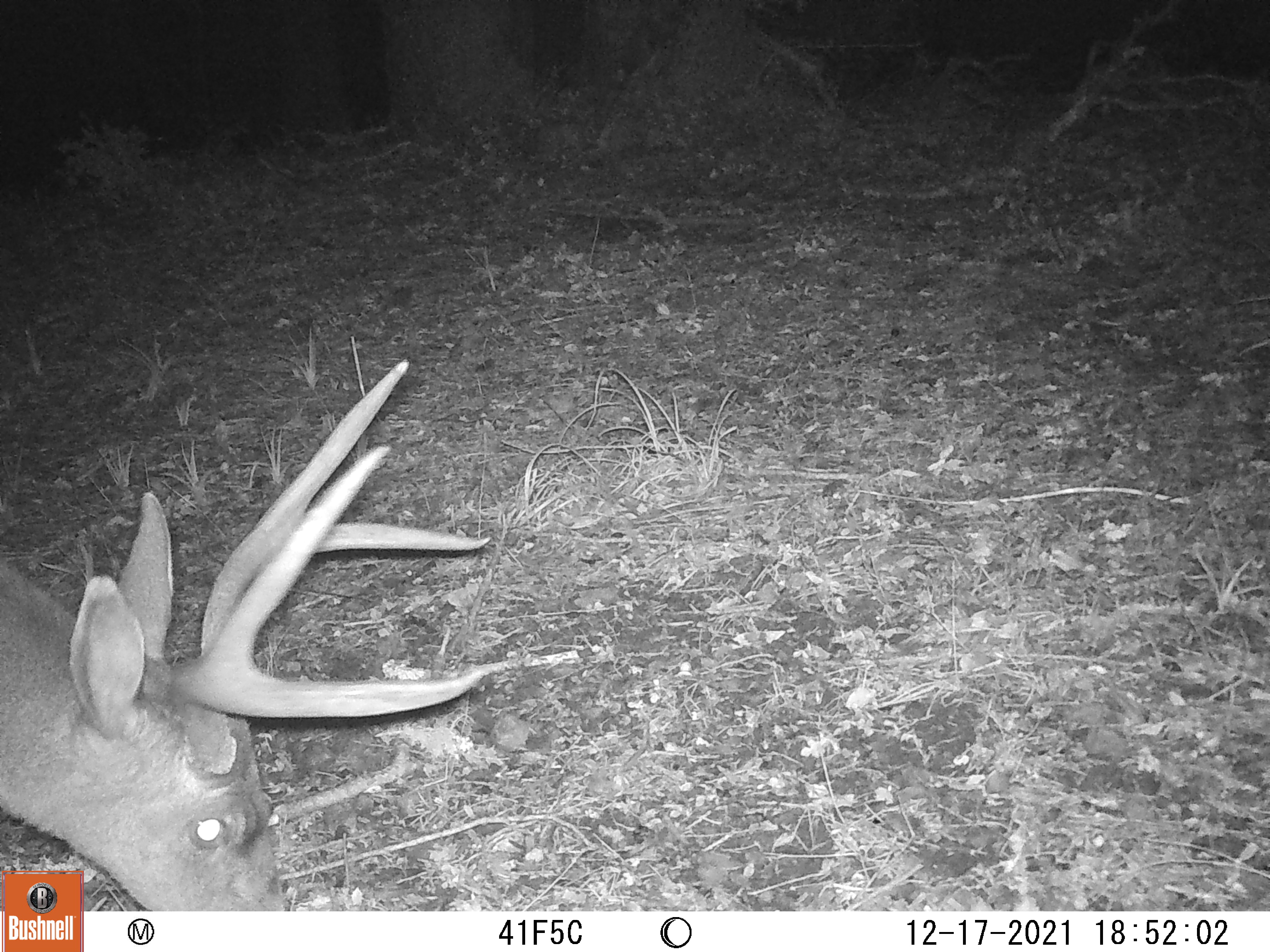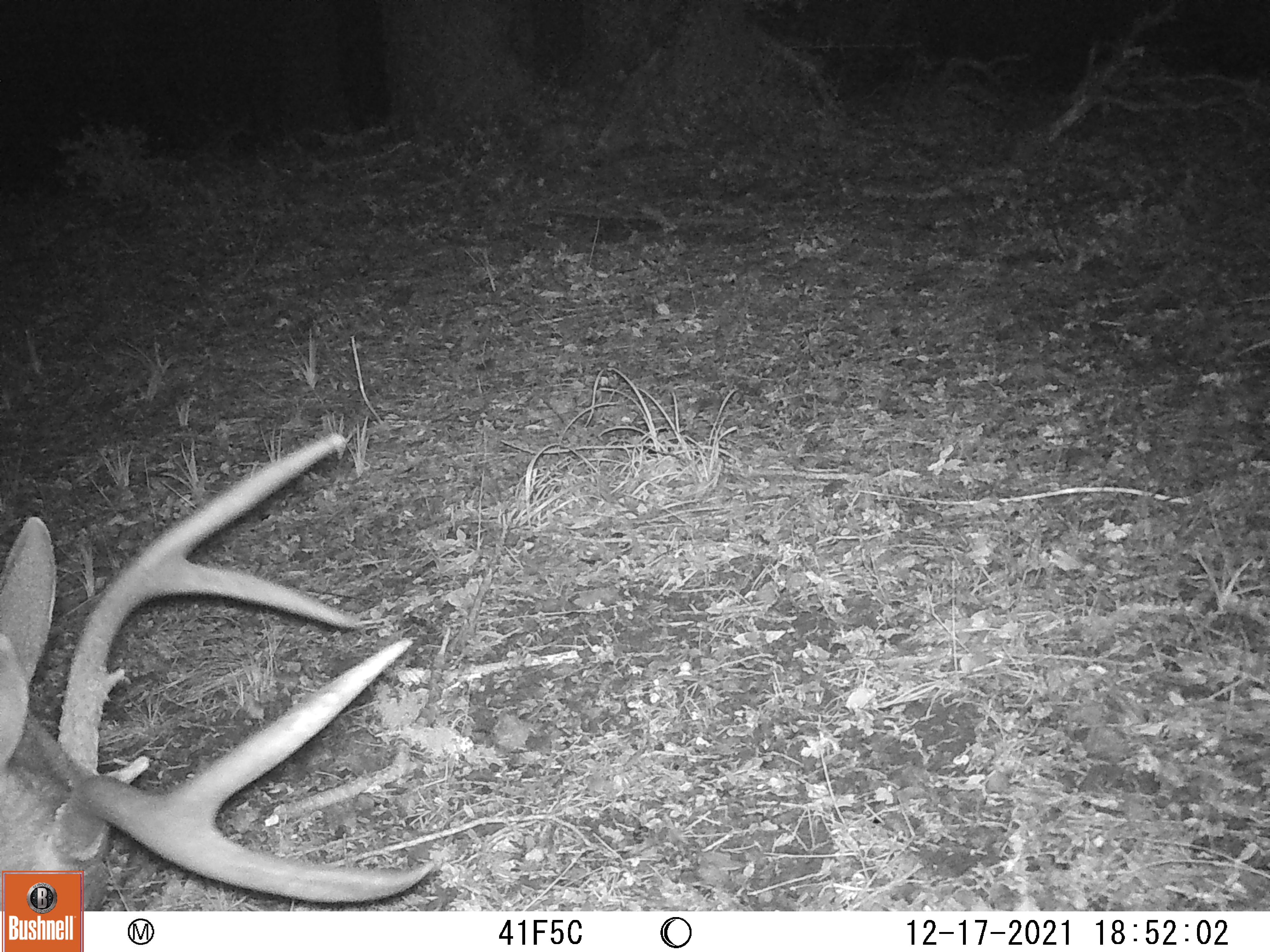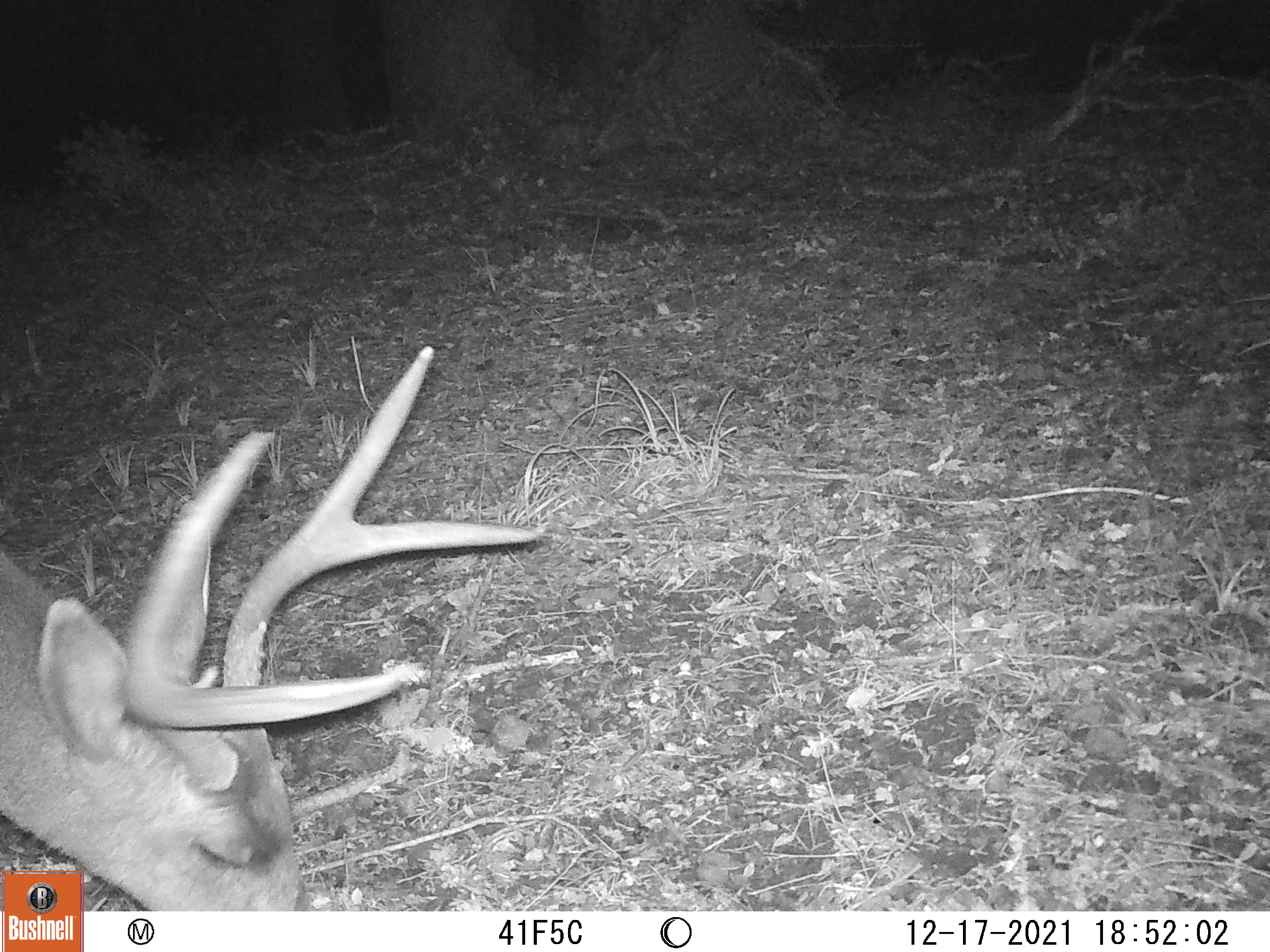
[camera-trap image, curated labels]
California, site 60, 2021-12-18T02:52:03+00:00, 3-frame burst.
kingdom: Animalia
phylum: Chordata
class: Mammalia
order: Artiodactyla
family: Cervidae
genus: Odocoileus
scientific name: Odocoileus hemionus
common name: mule deer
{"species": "mule deer (Odocoileus hemionus)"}